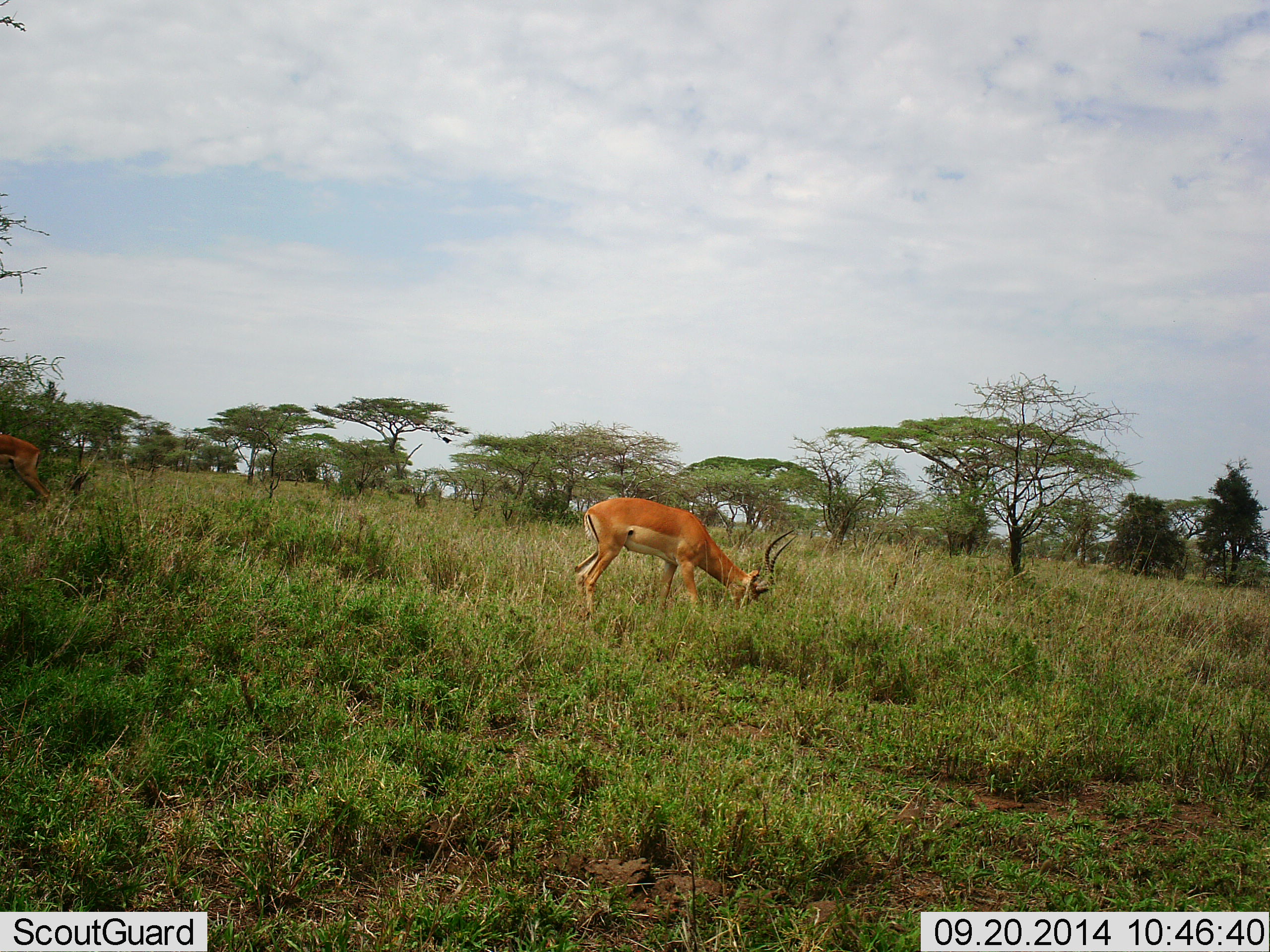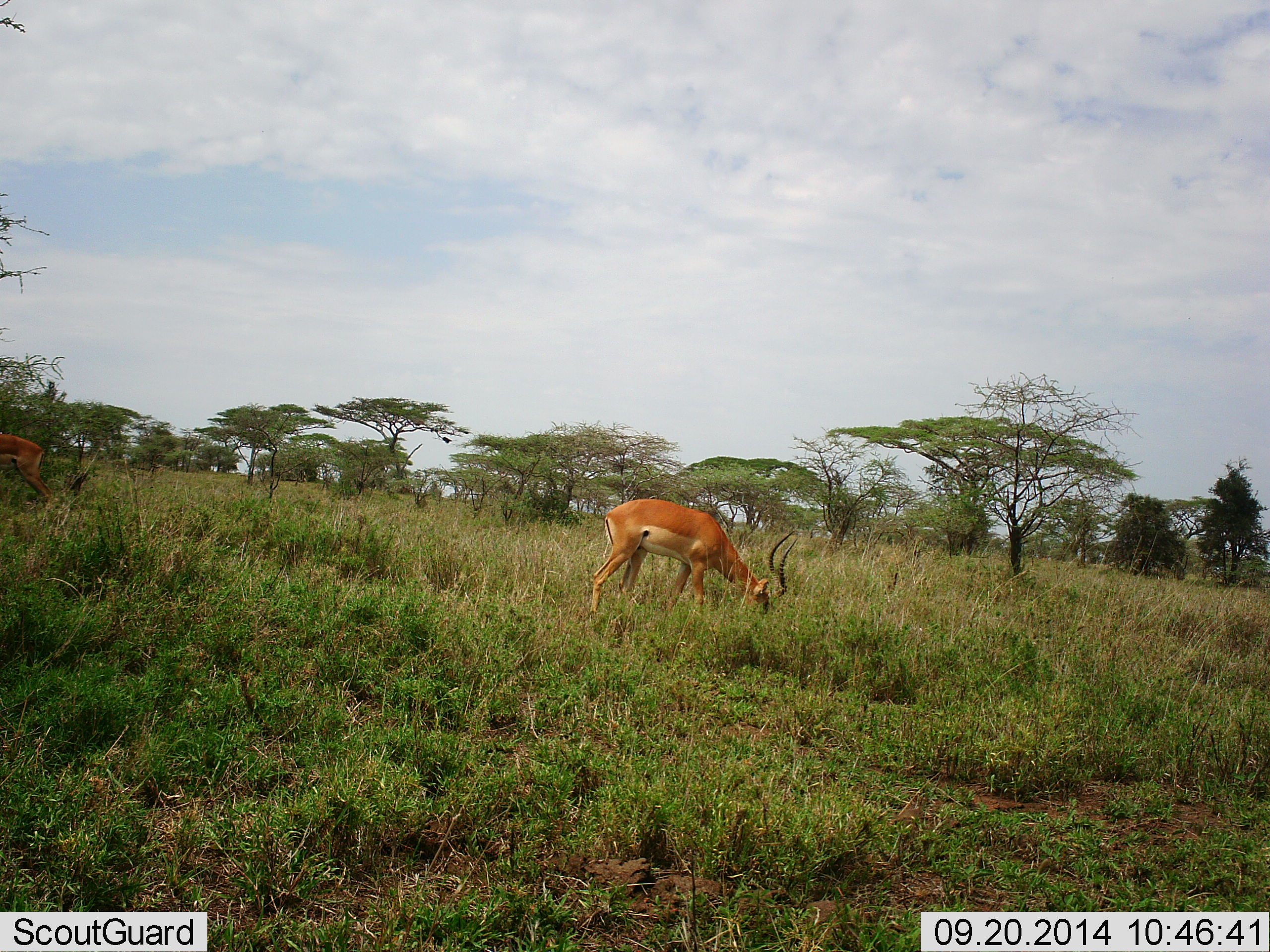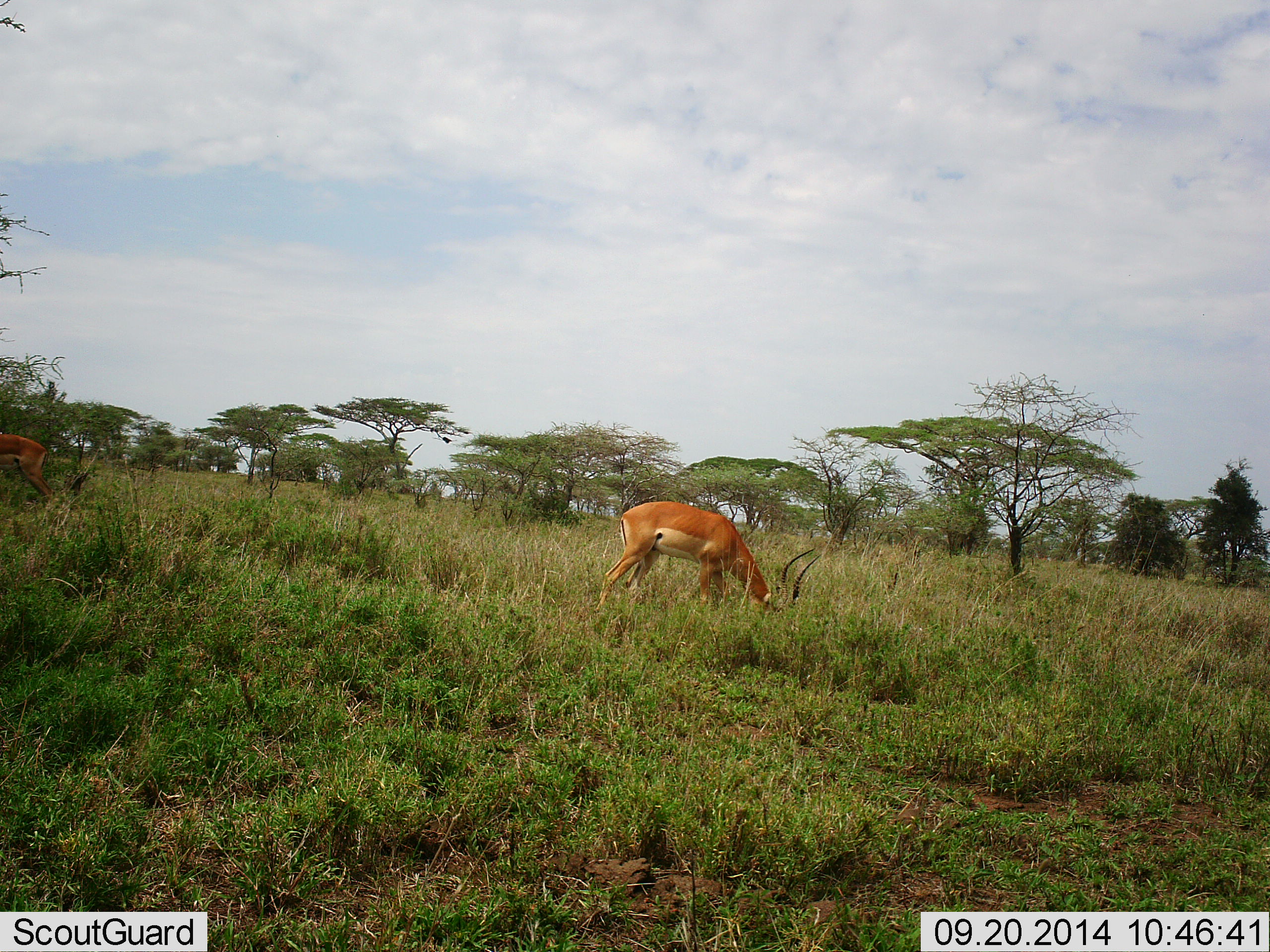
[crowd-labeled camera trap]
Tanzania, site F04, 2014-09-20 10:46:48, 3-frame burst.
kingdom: Animalia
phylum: Chordata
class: Mammalia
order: Artiodactyla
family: Bovidae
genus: Aepyceros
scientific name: Aepyceros melampus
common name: impala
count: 2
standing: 20%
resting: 0%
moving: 0%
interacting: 0%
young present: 0%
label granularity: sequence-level